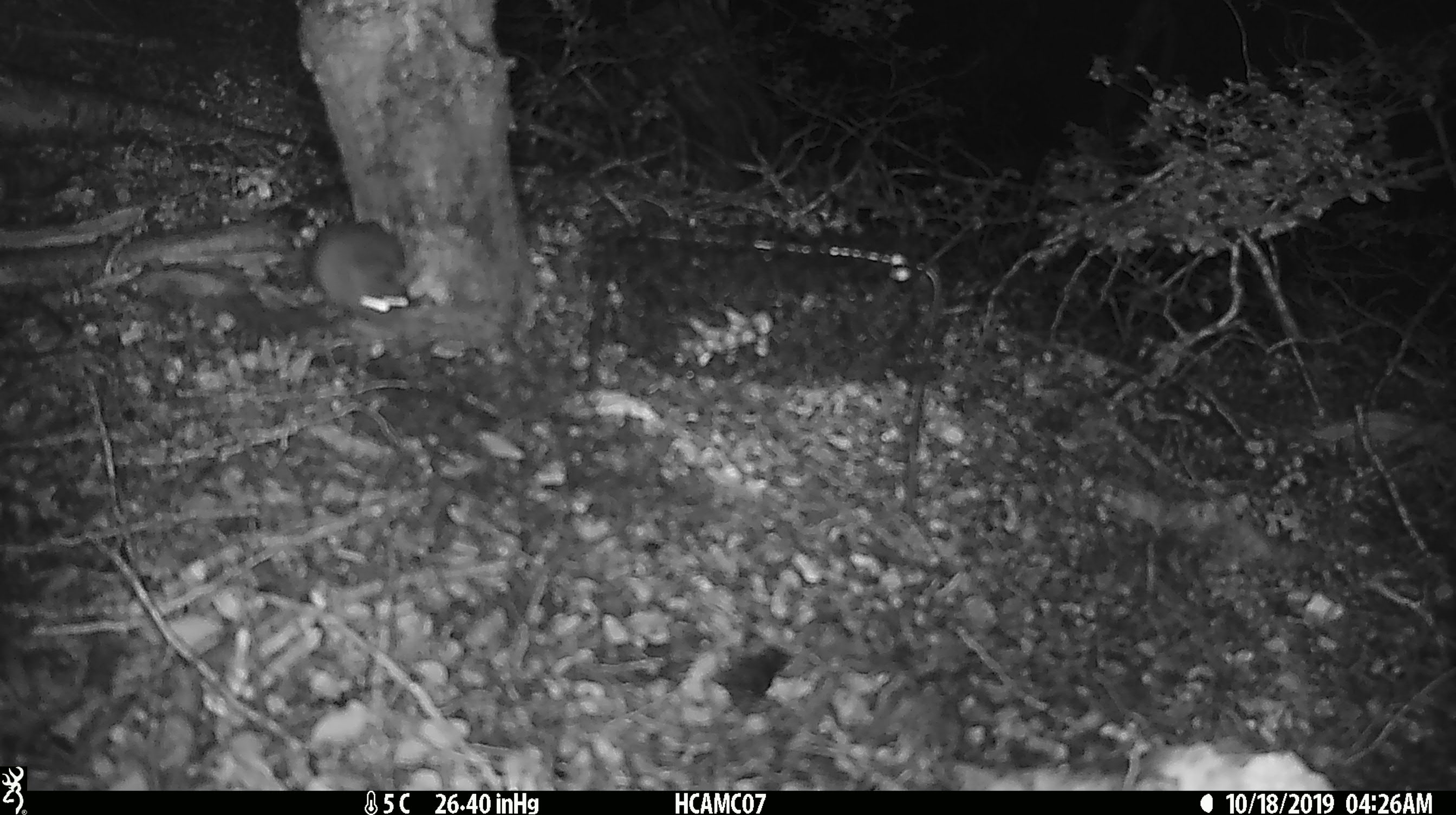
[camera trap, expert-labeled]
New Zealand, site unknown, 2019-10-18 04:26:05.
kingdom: Animalia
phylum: Chordata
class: Mammalia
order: Rodentia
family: Muridae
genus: Mus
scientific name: Mus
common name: mouse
Mouse (Mus).